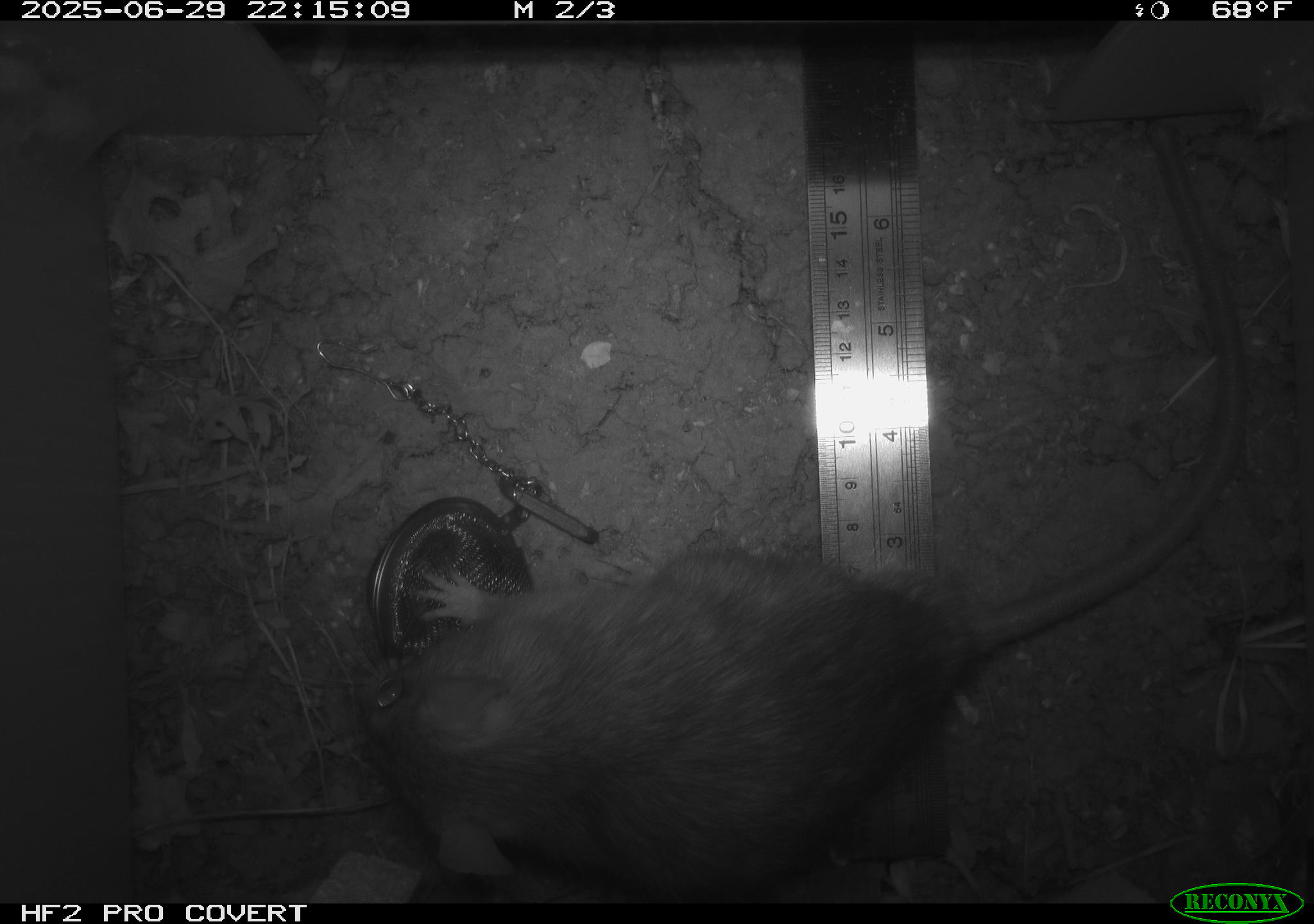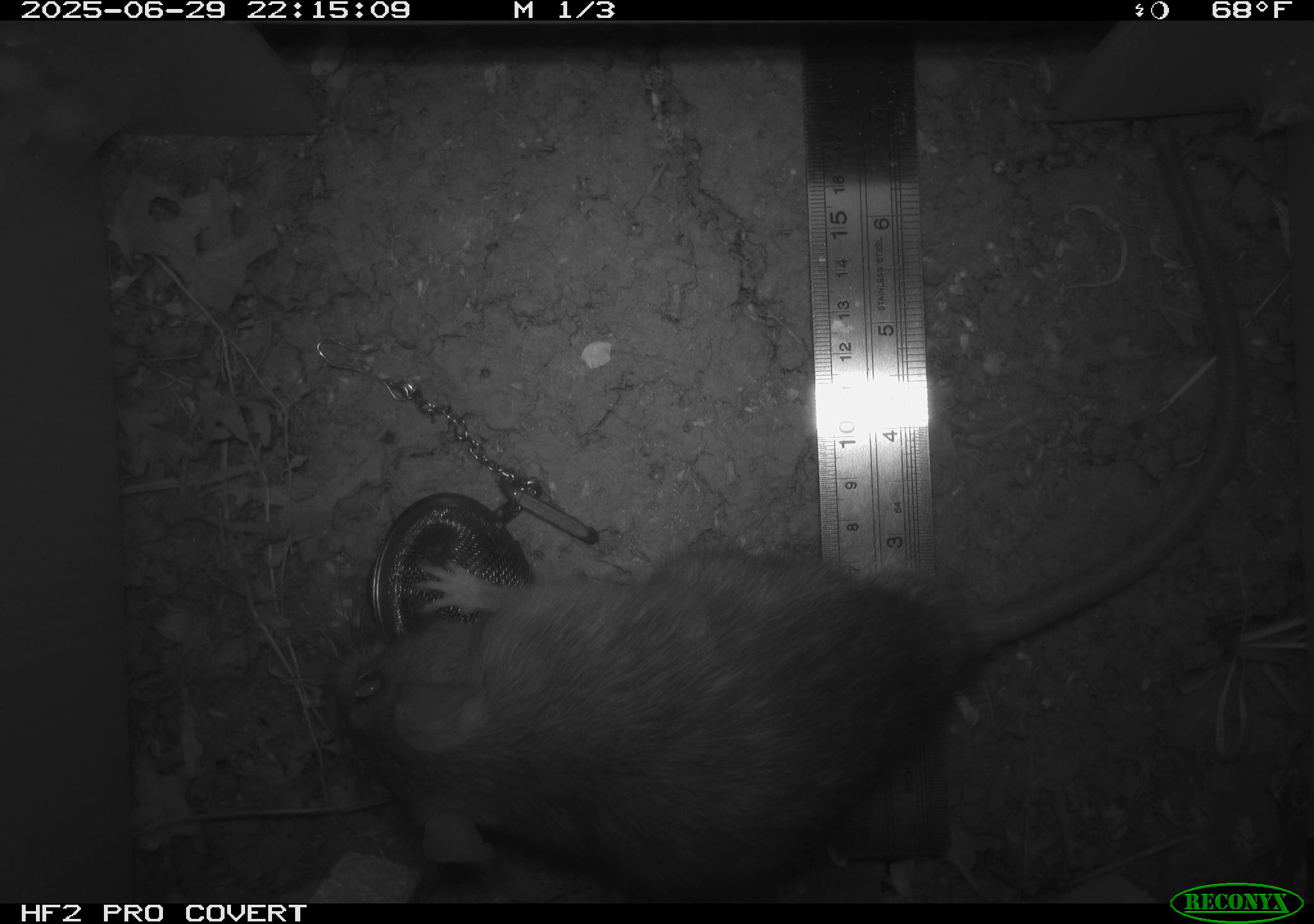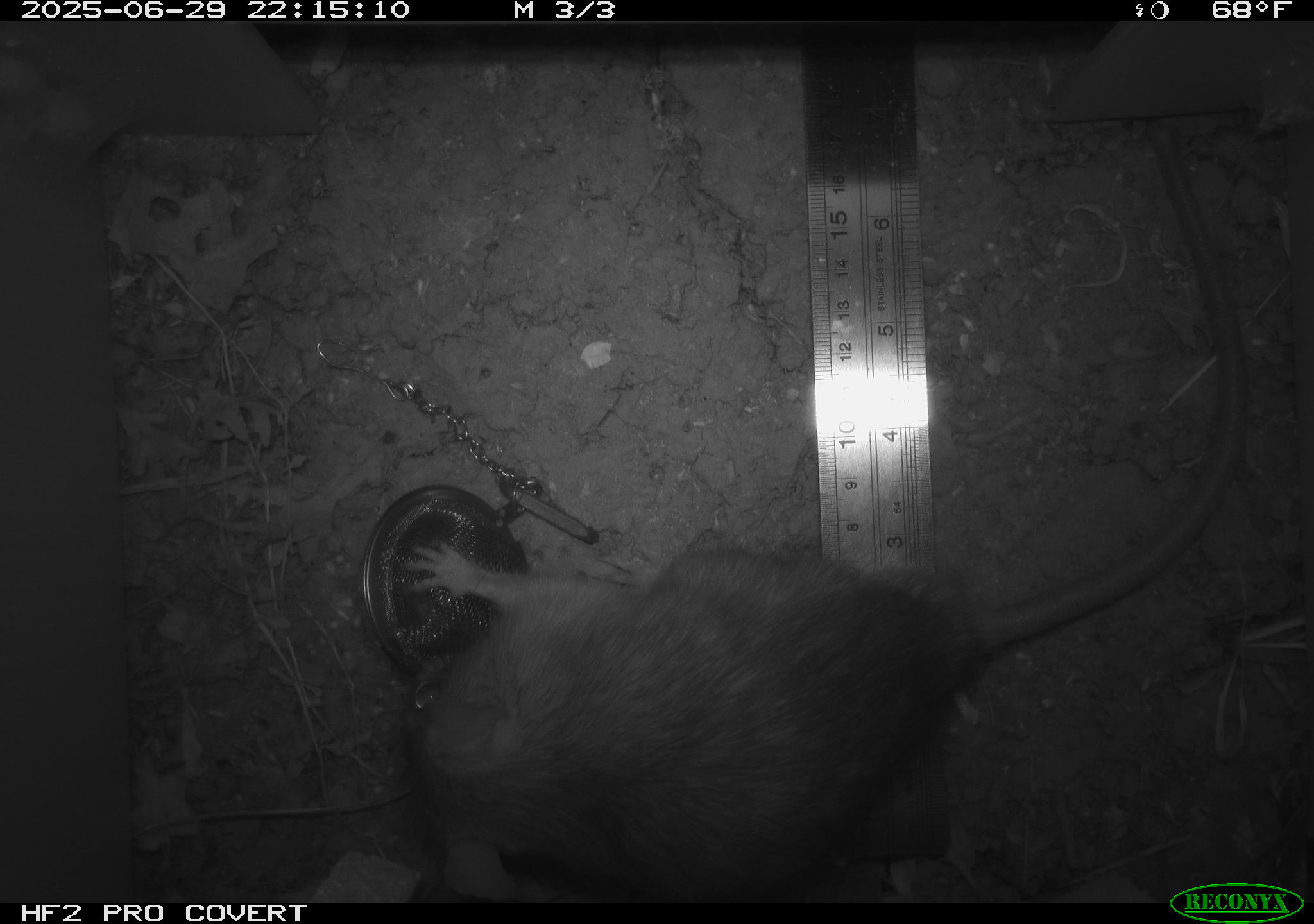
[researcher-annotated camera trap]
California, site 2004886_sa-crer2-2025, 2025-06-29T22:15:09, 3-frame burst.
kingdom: Animalia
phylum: Chordata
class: Mammalia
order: Rodentia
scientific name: Rodentia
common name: rodent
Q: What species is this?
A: Rodent (Rodentia).